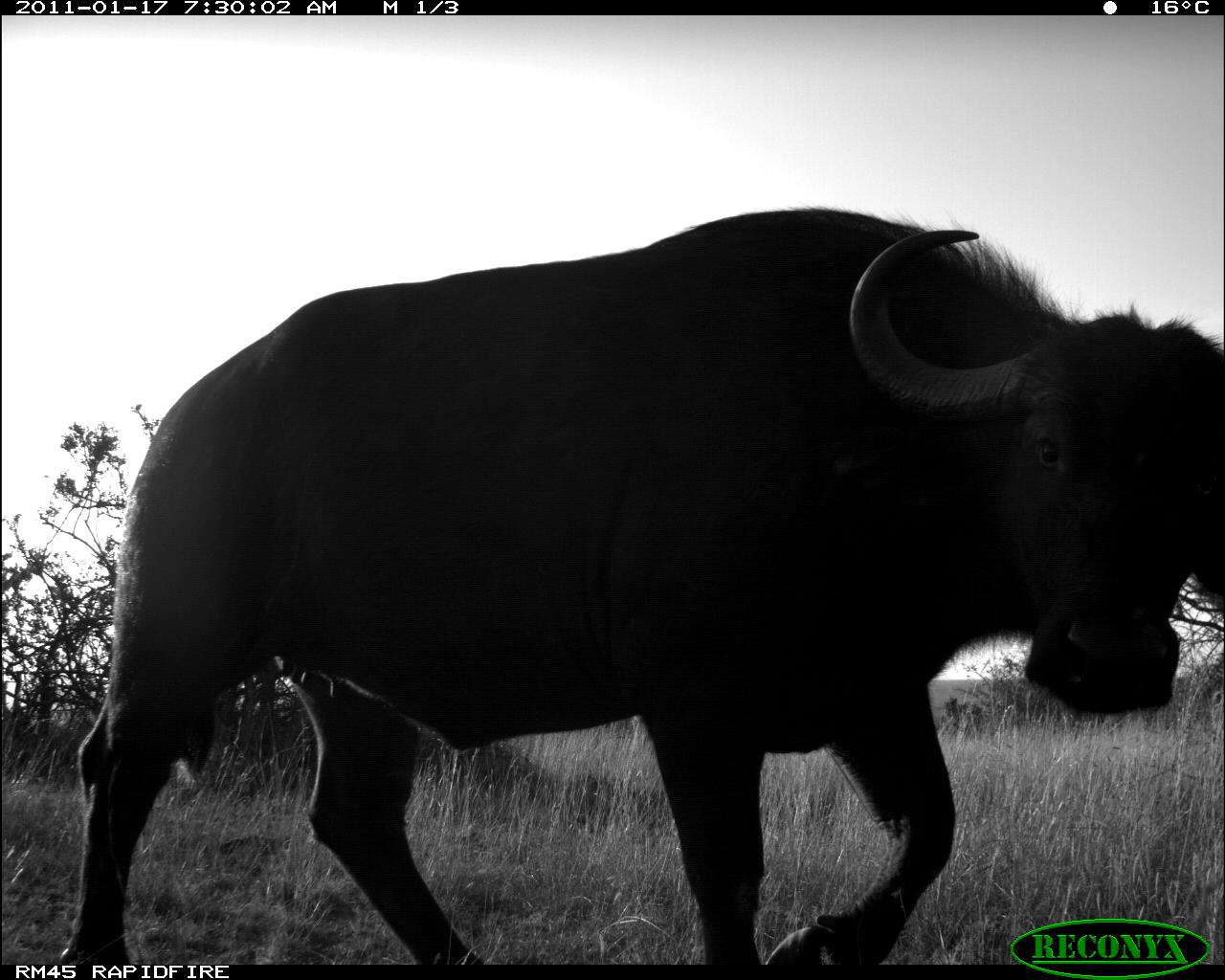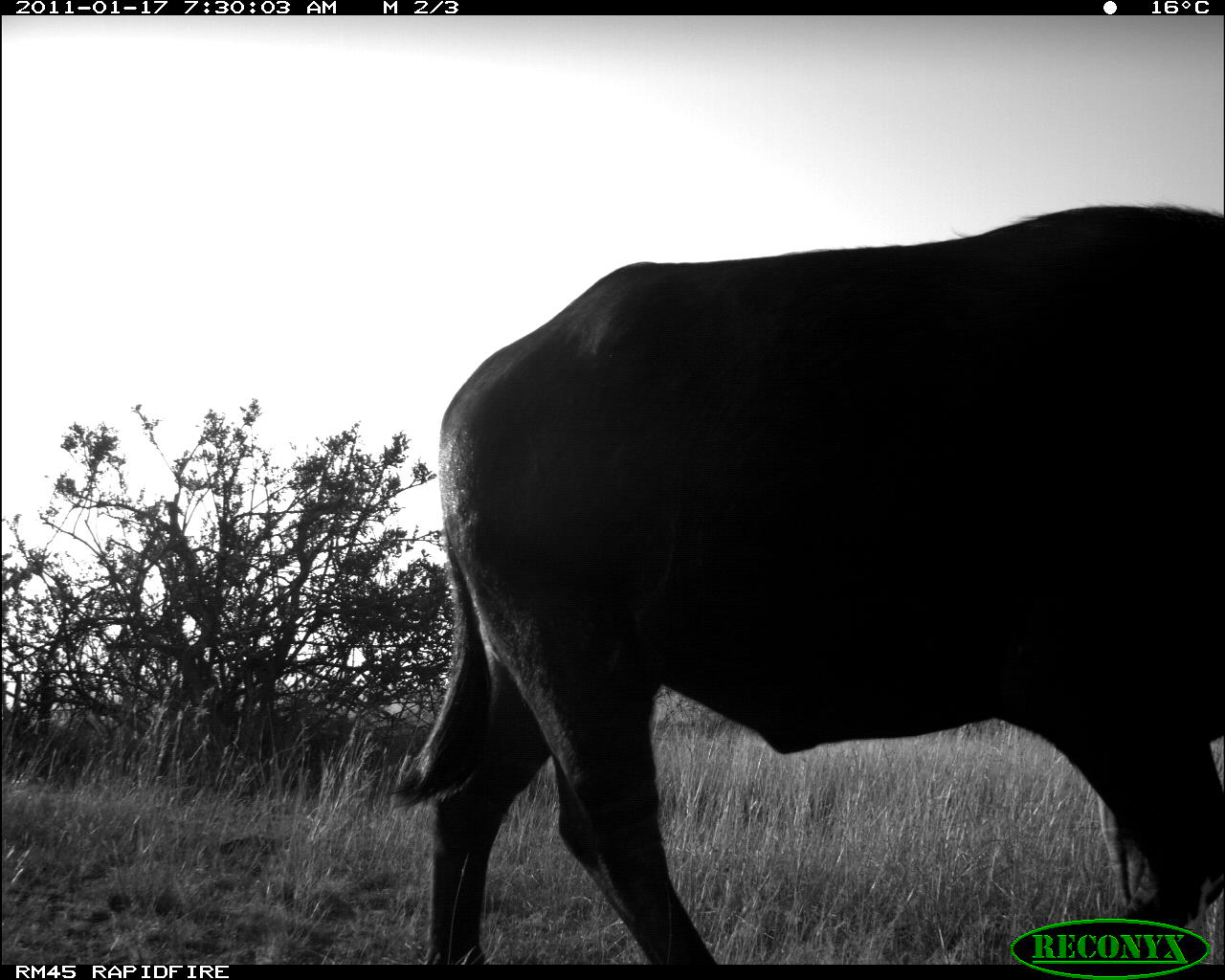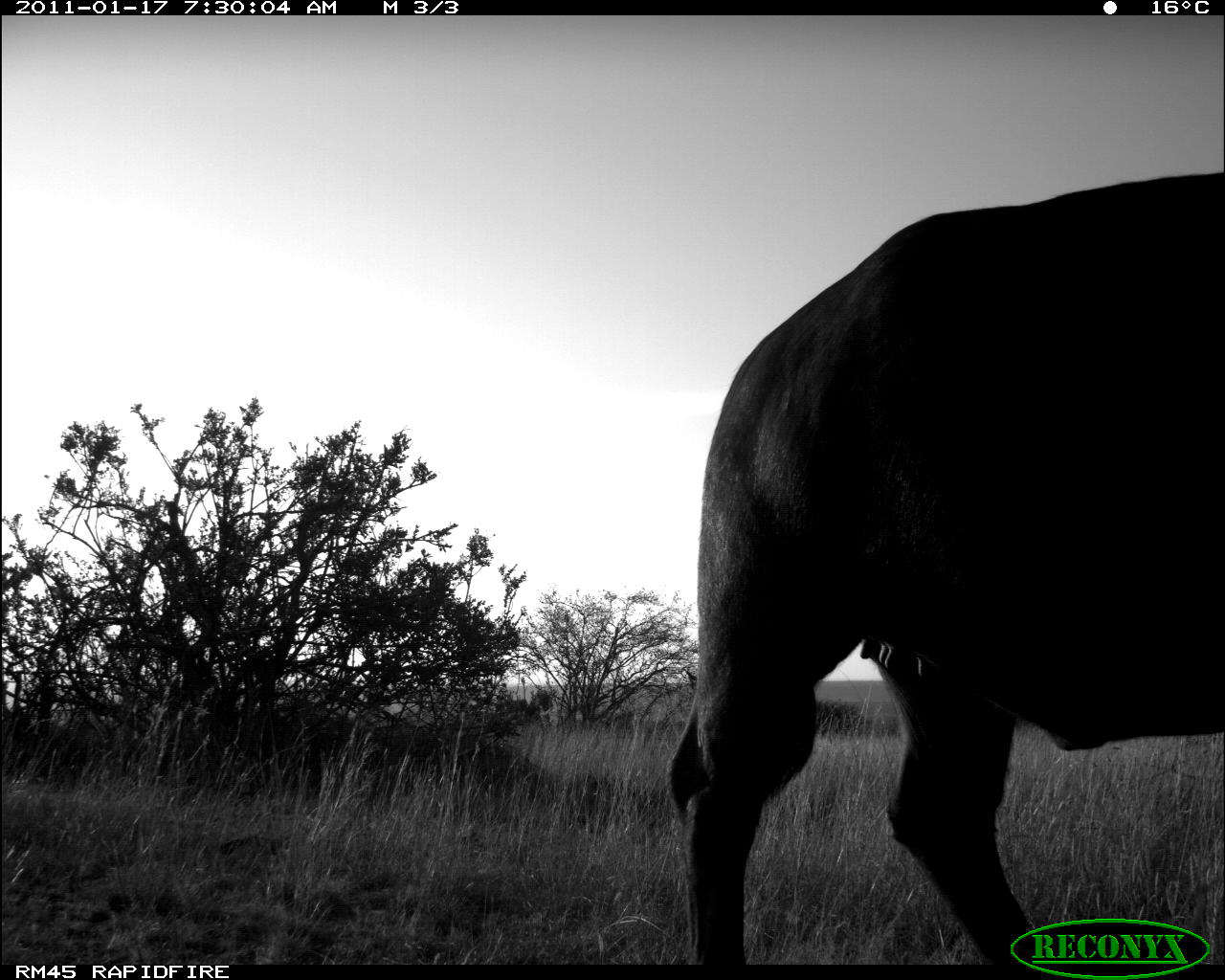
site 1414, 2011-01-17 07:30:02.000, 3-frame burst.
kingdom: Animalia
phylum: Chordata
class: Mammalia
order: Artiodactyla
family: Bovidae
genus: Syncerus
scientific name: Syncerus caffer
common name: african buffalo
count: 1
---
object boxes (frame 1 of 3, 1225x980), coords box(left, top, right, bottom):
syncerus caffer: box(60, 203, 1224, 964)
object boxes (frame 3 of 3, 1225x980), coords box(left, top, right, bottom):
syncerus caffer: box(665, 171, 1220, 964)